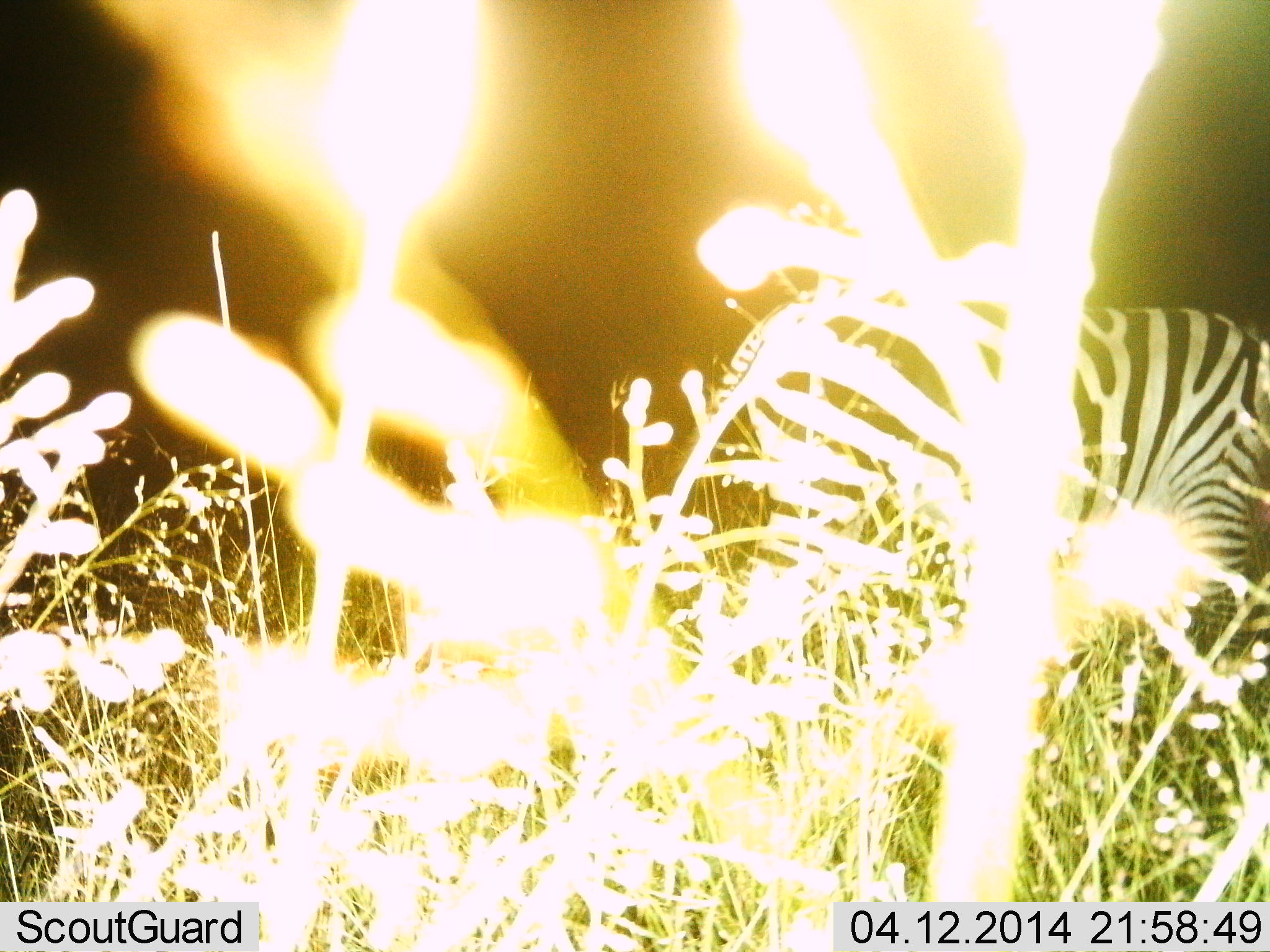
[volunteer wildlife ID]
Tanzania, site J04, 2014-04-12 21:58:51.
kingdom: Animalia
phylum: Chordata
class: Mammalia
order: Perissodactyla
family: Equidae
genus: Equus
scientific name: Equus quagga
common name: plains zebra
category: zebra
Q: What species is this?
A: Zebra (plains zebra) (Equus quagga).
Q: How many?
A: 1.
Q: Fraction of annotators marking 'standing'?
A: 70%.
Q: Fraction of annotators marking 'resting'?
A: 0%.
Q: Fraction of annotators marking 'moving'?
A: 10%.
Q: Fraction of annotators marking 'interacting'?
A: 0%.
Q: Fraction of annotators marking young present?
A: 0%.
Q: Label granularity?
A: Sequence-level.